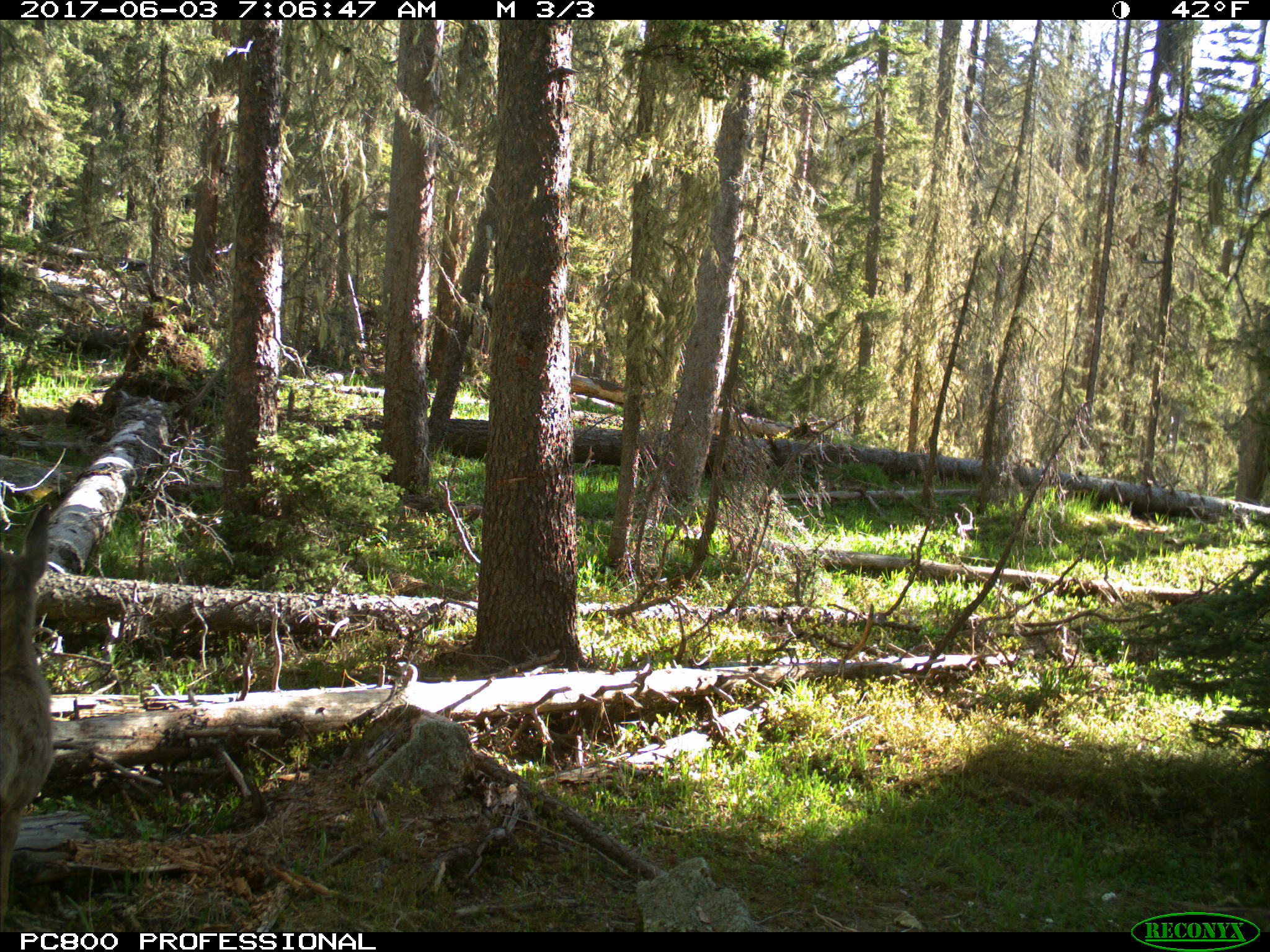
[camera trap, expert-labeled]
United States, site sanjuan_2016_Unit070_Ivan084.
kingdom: Animalia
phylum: Chordata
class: Mammalia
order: Artiodactyla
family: Cervidae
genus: Odocoileus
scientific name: Odocoileus hemionus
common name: mule deer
Odocoileus hemionus (mule deer).